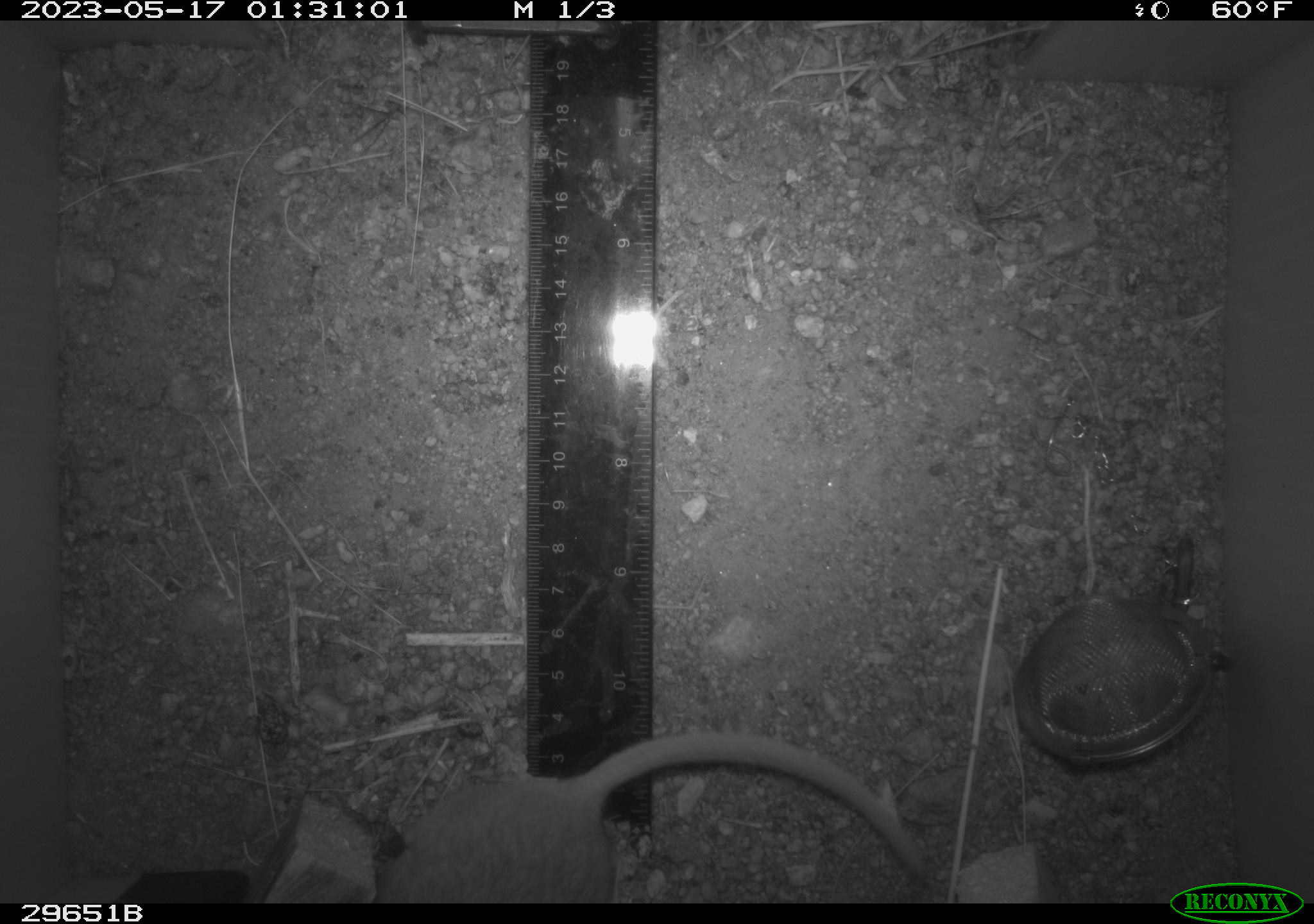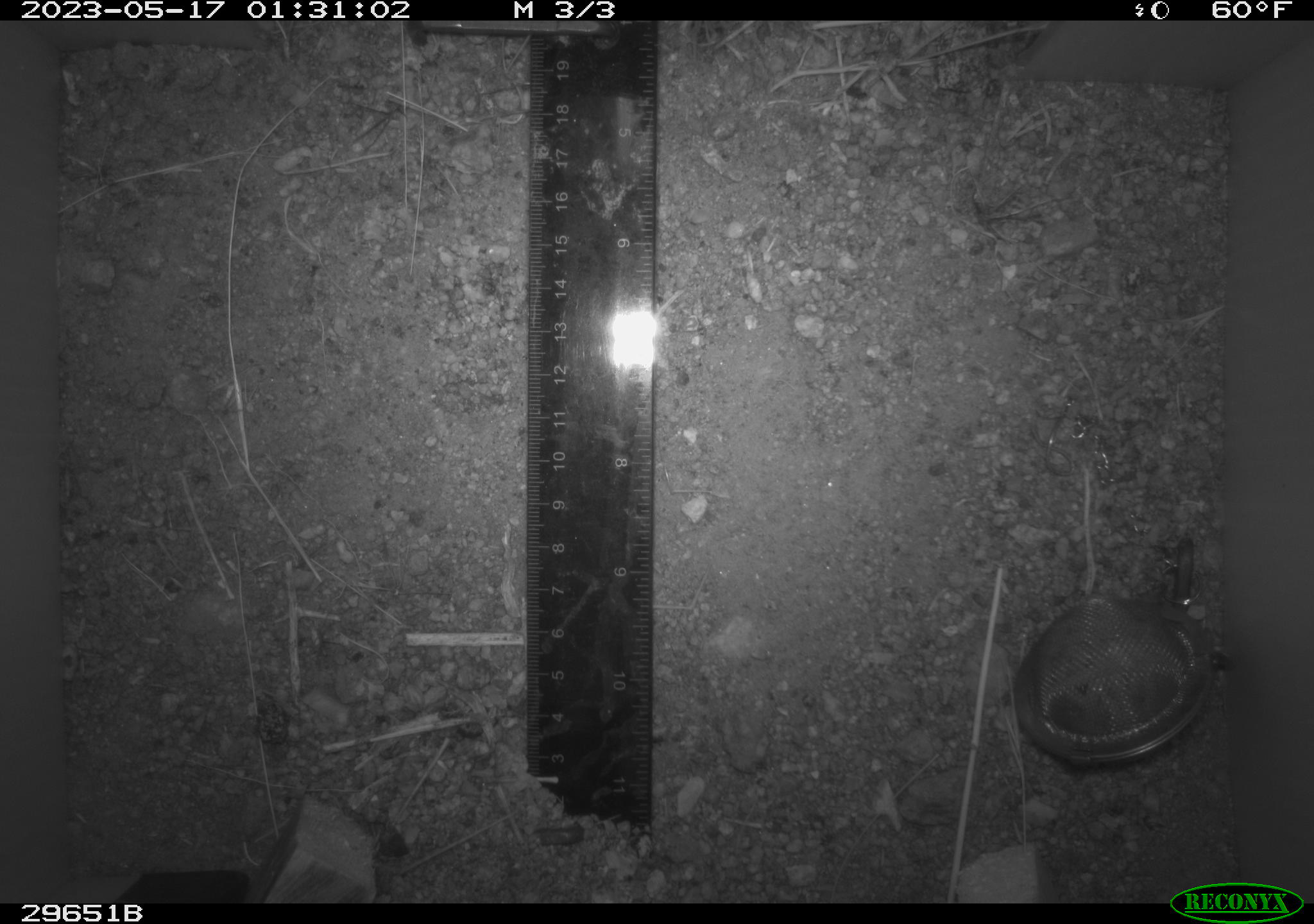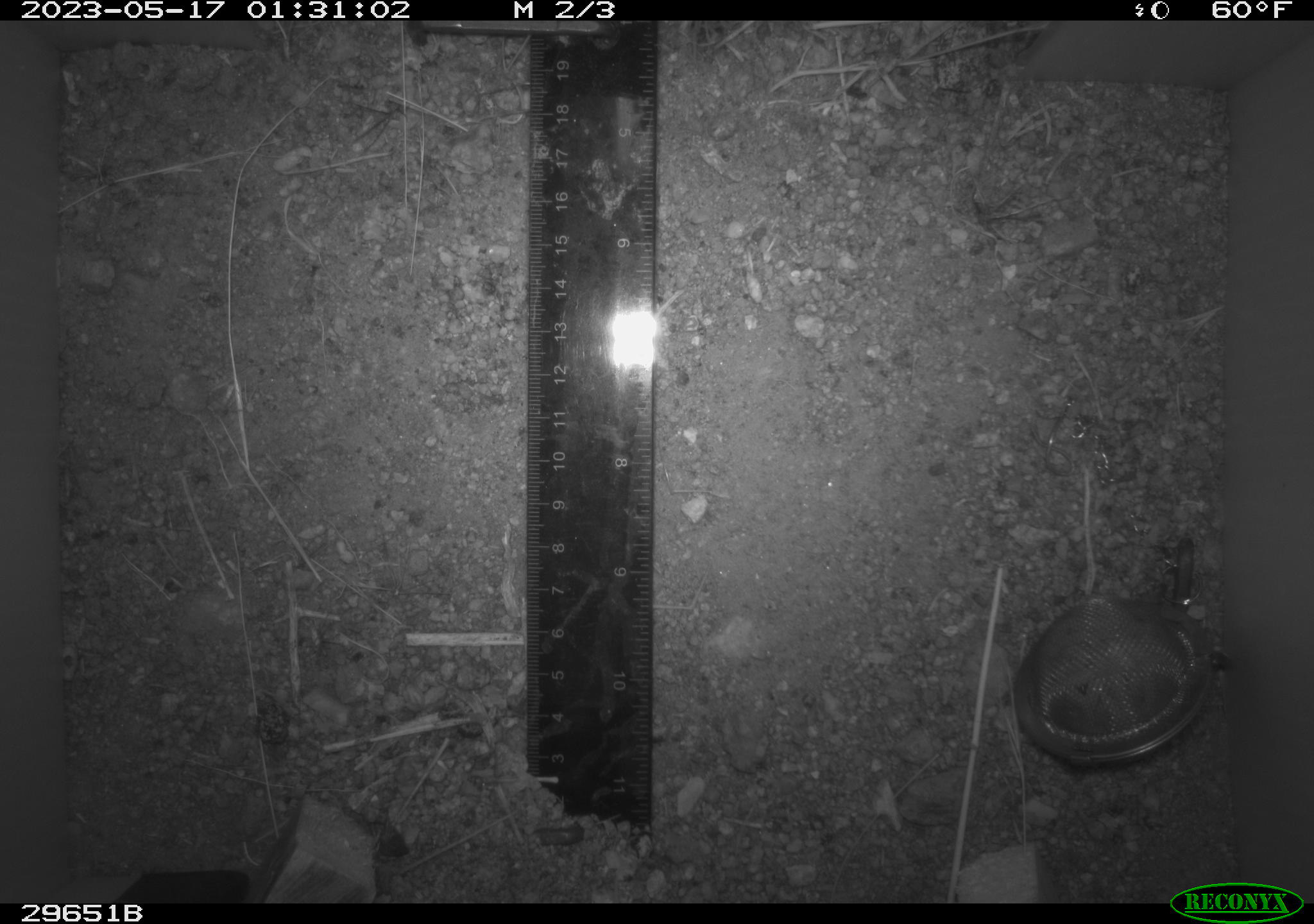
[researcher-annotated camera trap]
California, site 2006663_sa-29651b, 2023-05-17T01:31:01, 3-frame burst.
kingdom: Animalia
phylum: Chordata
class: Mammalia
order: Rodentia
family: Cricetidae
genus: Neotoma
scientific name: Neotoma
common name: pack rat or woodrat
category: neotoma species